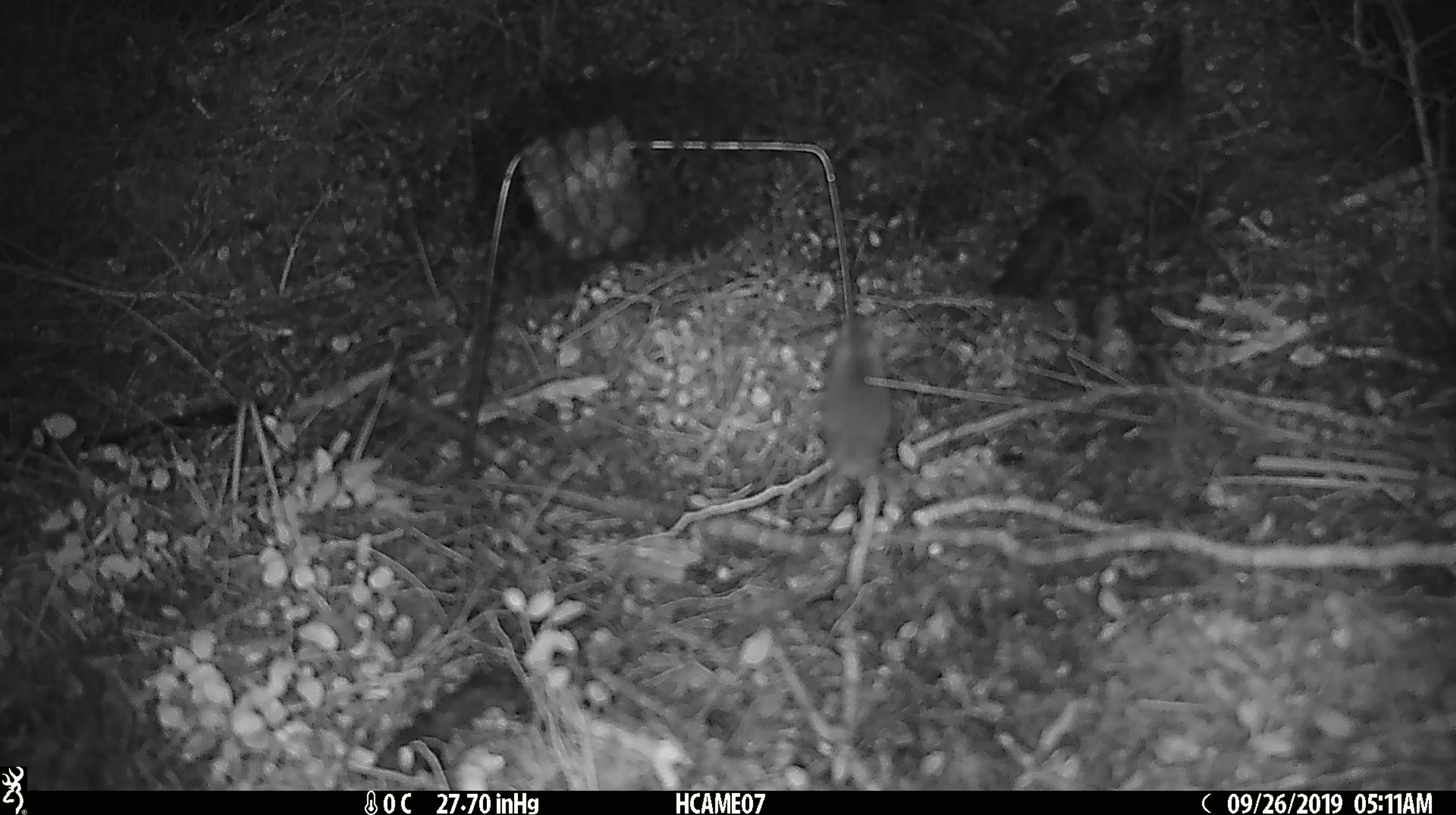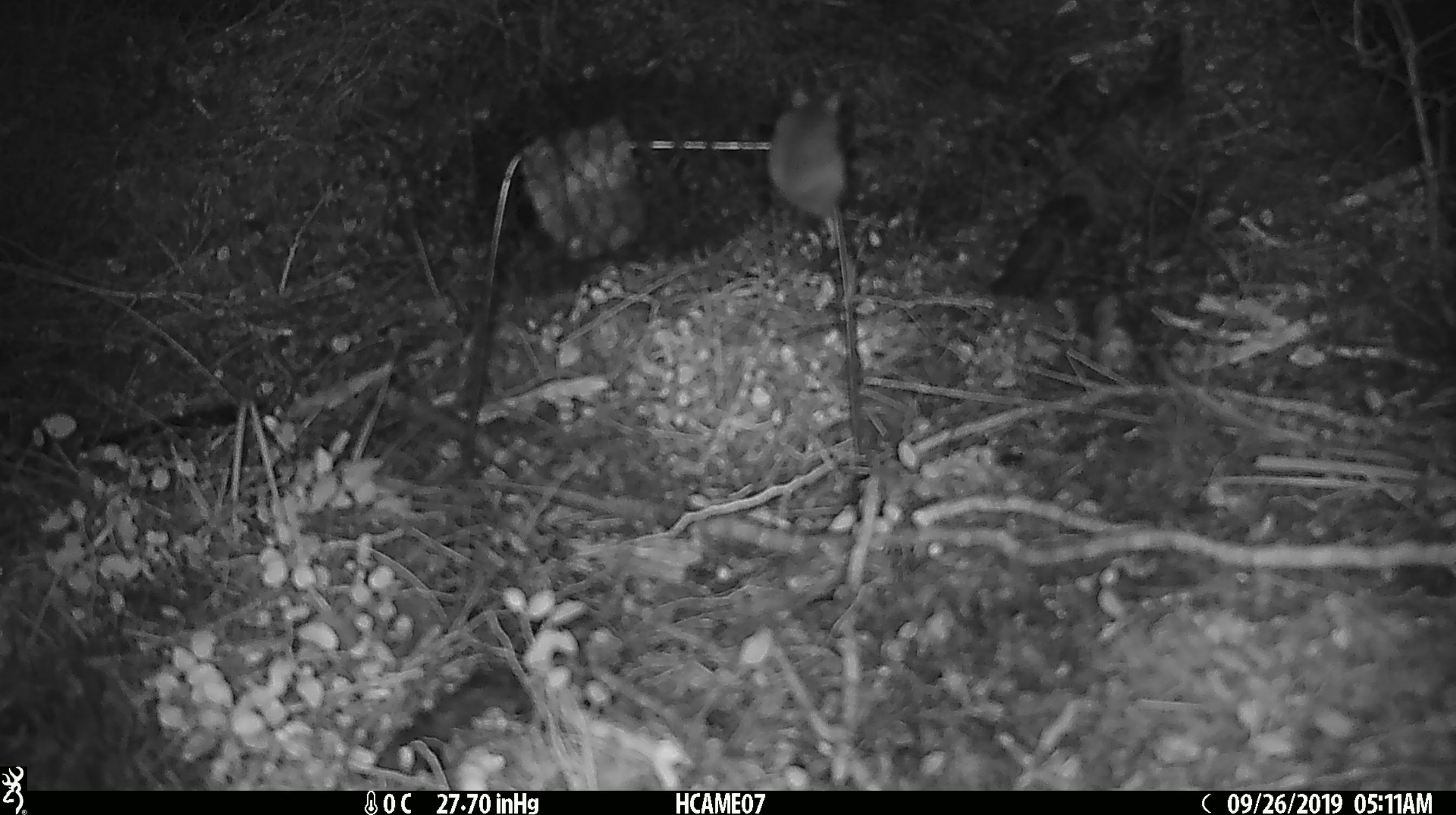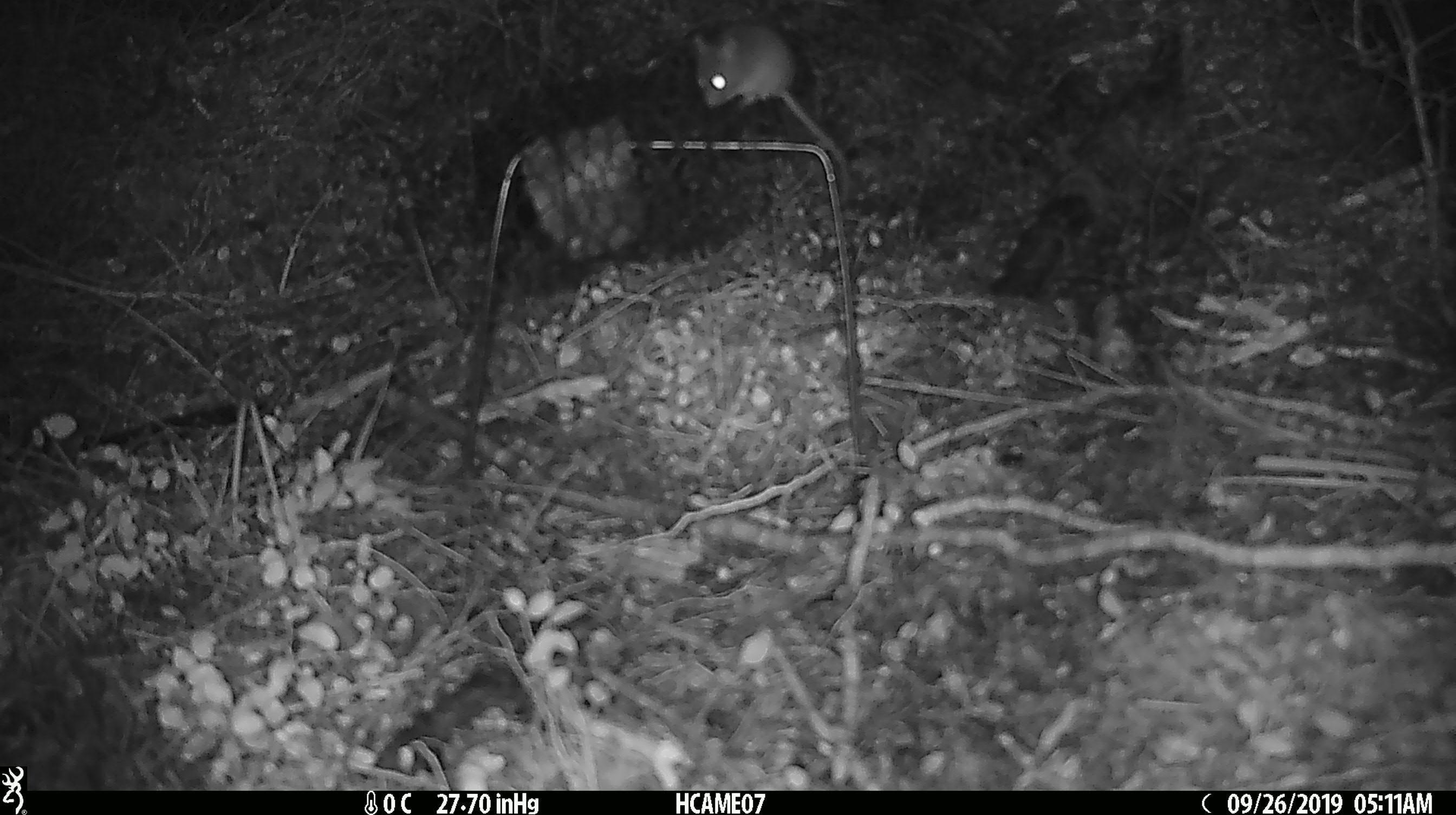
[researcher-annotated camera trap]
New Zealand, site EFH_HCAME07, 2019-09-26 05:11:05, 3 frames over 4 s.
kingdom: Animalia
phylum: Chordata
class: Mammalia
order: Rodentia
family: Muridae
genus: Mus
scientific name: Mus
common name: mouse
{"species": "mouse (Mus)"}